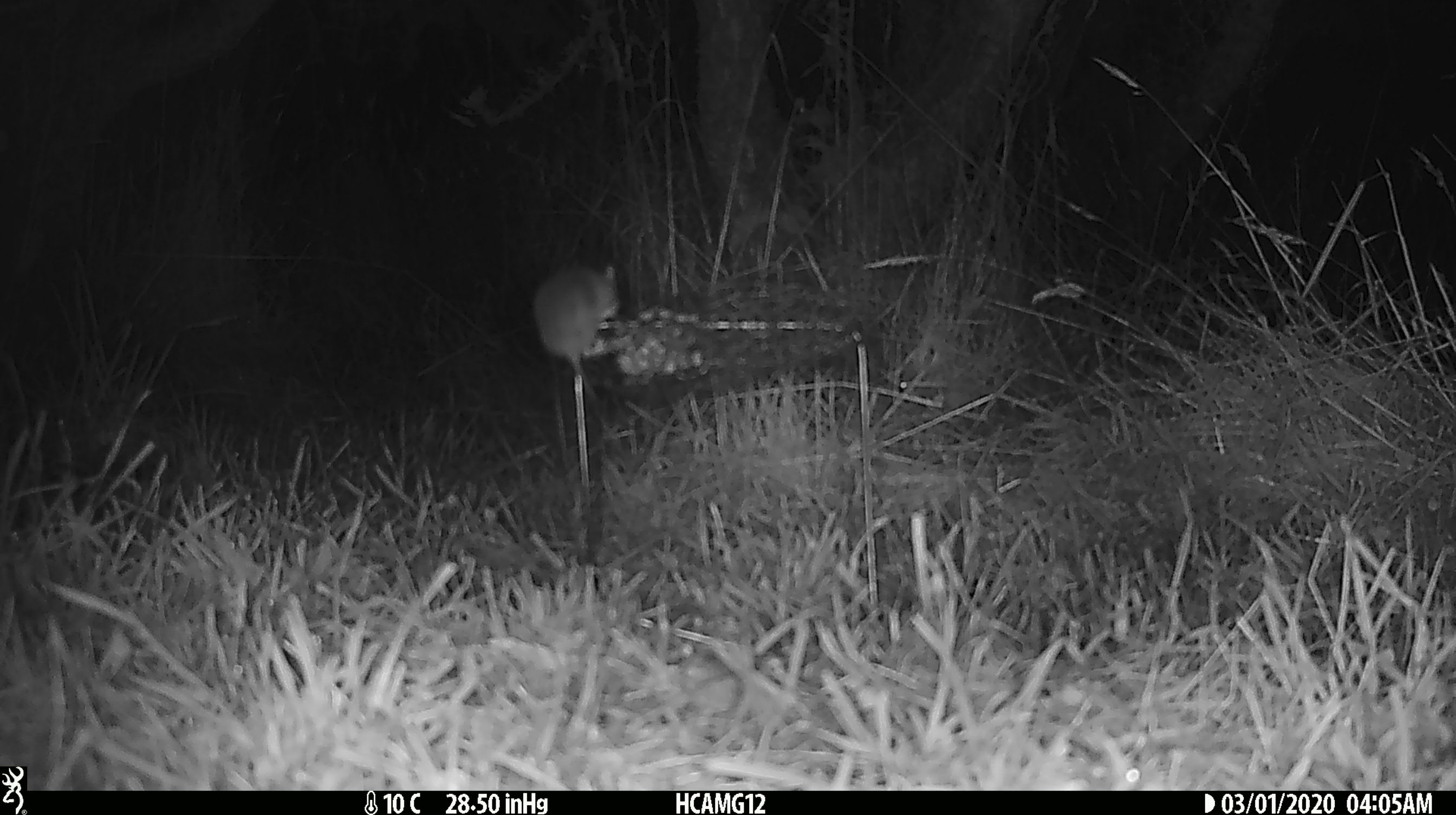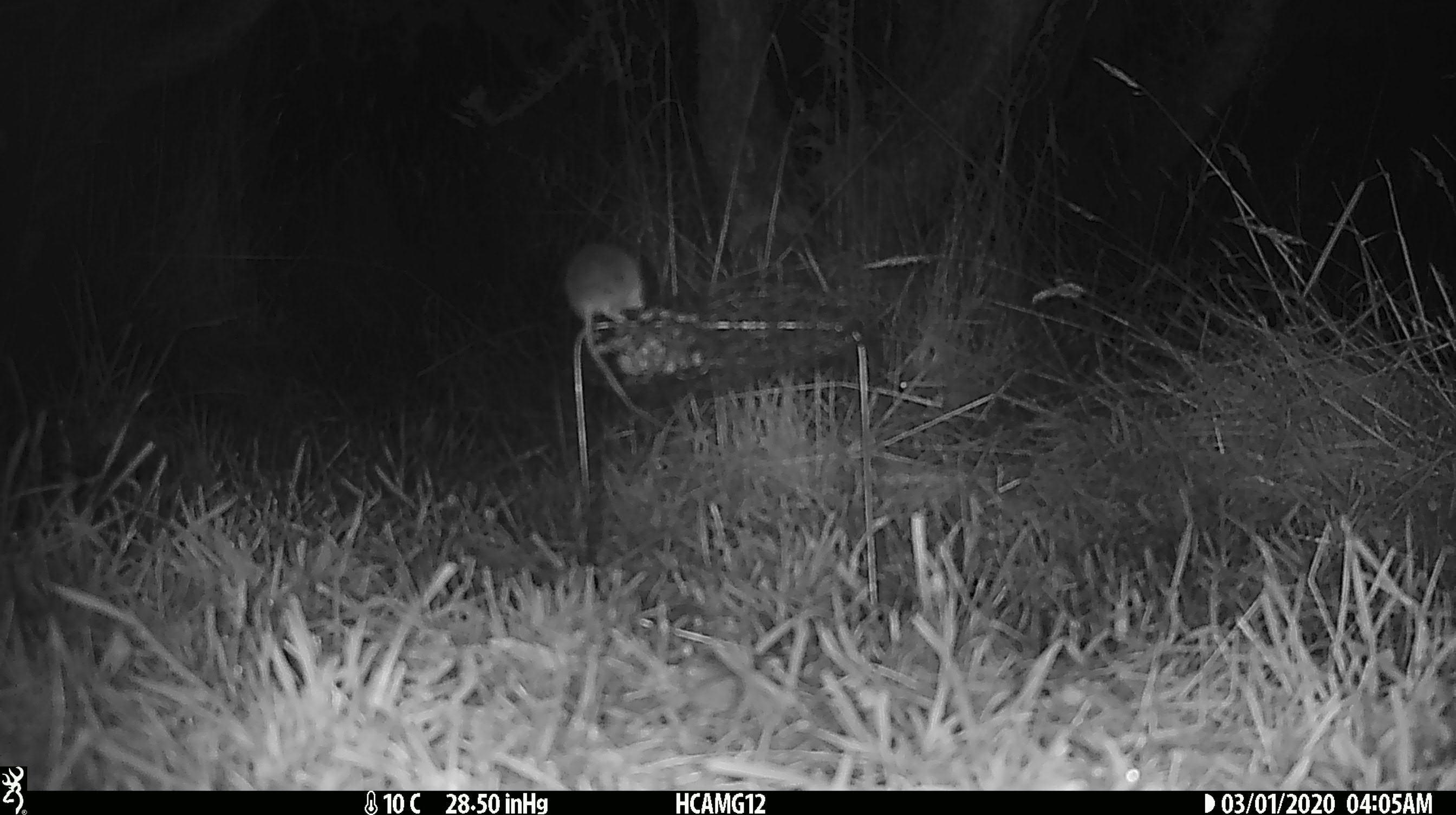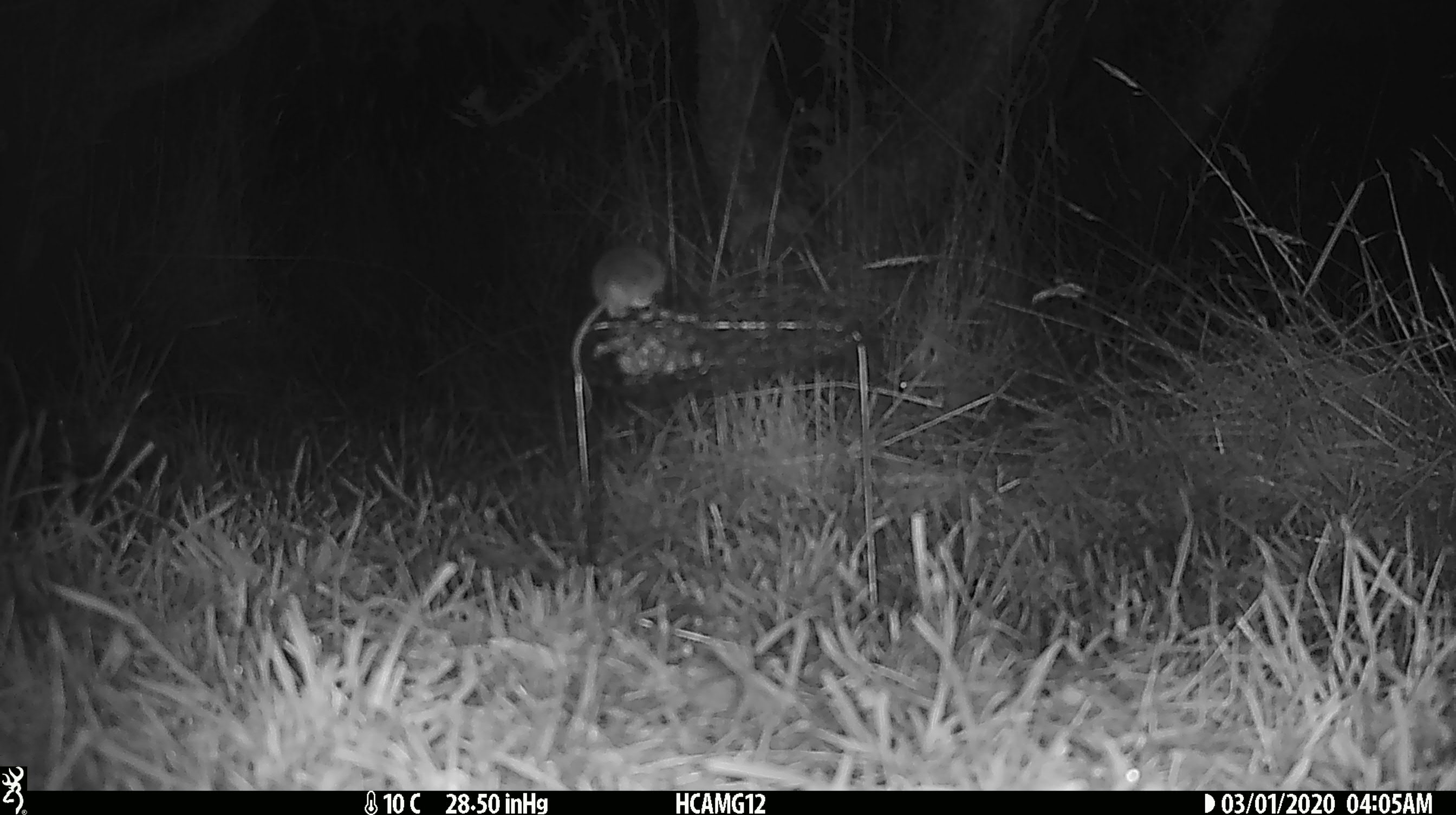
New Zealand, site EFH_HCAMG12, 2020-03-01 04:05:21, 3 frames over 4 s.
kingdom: Animalia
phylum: Chordata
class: Mammalia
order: Rodentia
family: Muridae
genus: Mus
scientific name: Mus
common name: mouse